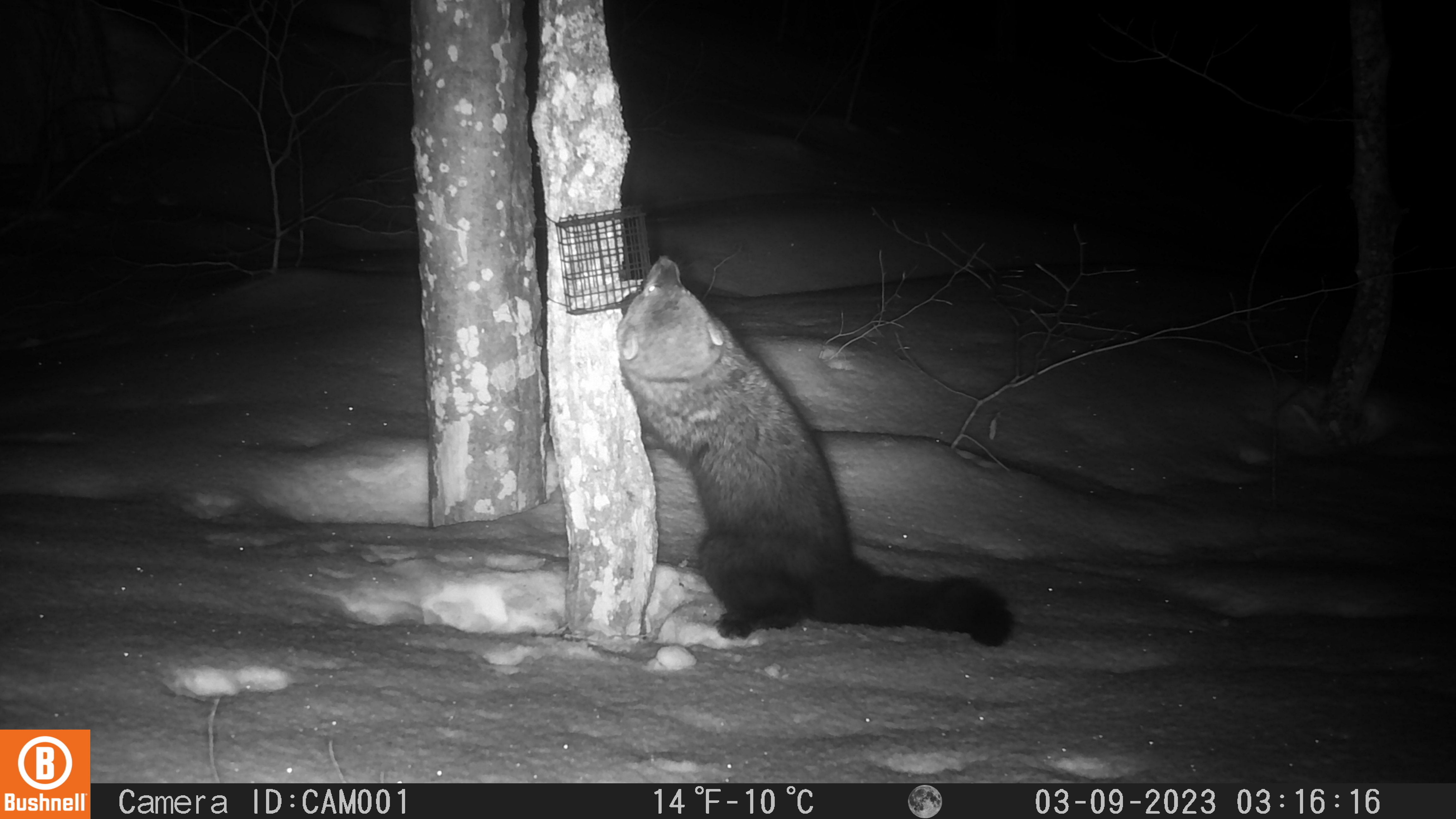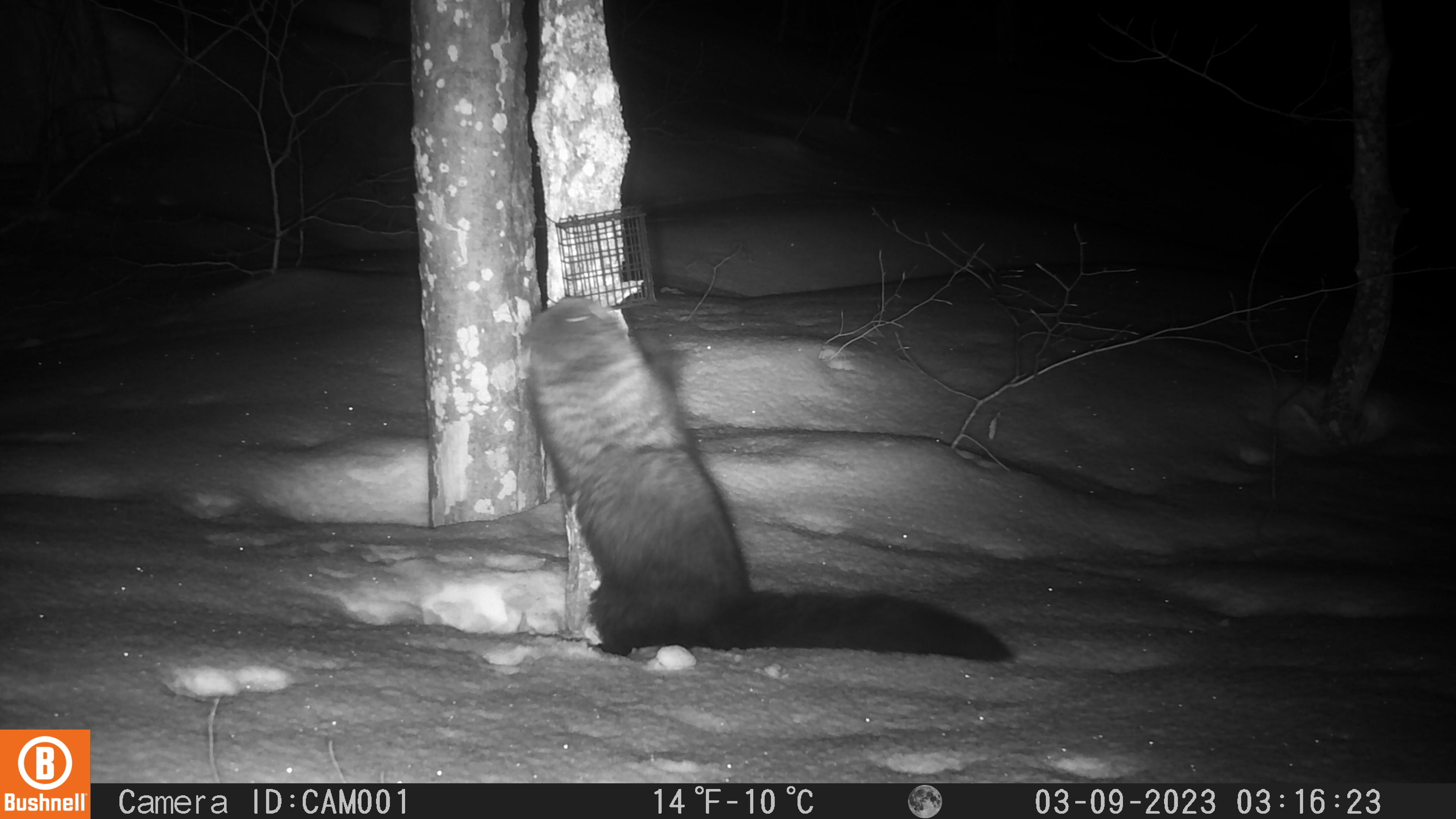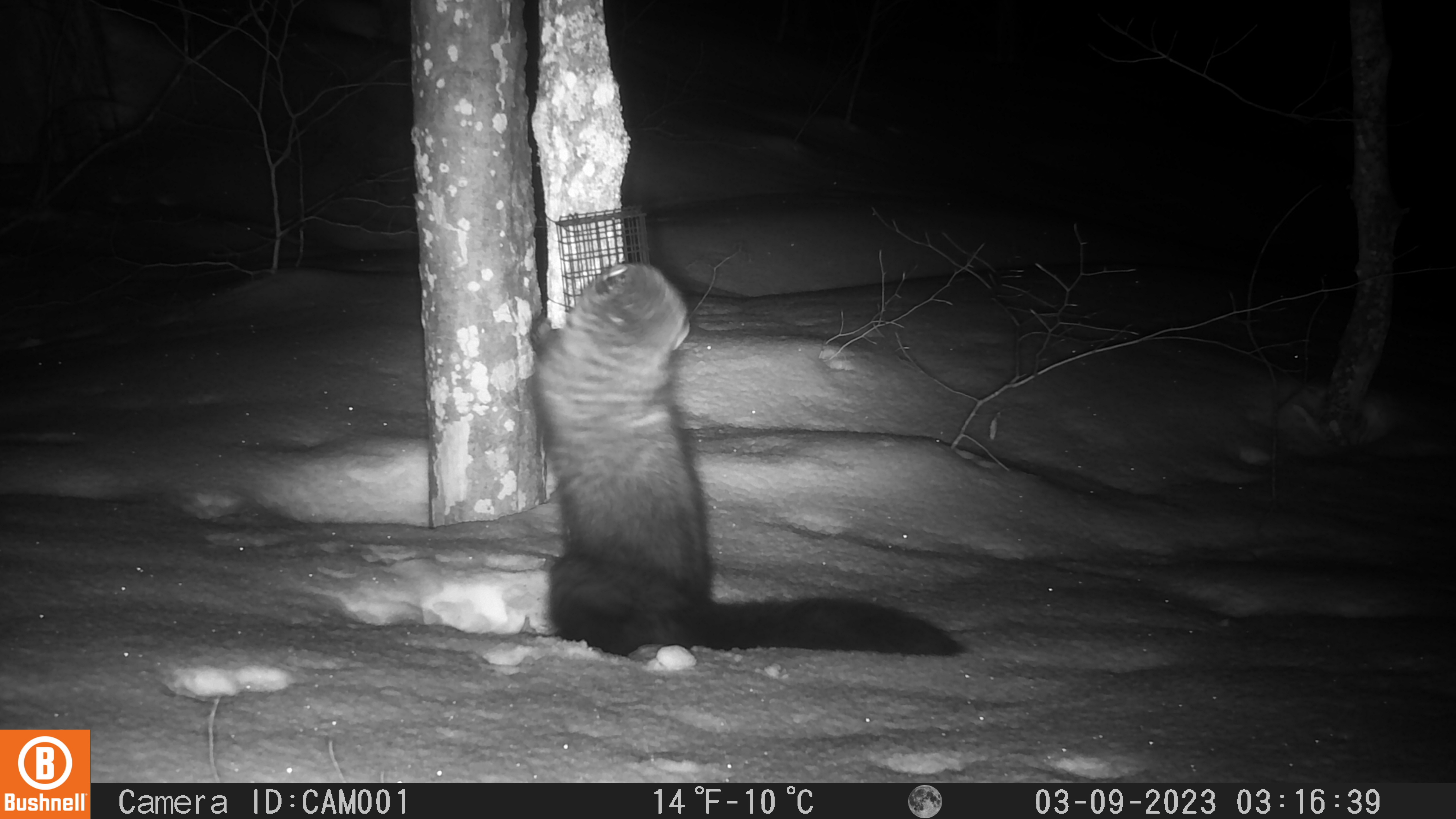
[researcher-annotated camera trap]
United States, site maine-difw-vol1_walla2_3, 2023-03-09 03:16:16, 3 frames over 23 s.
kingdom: Animalia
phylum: Chordata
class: Mammalia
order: Carnivora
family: Mustelidae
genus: Pekania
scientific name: Pekania pennanti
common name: fisher